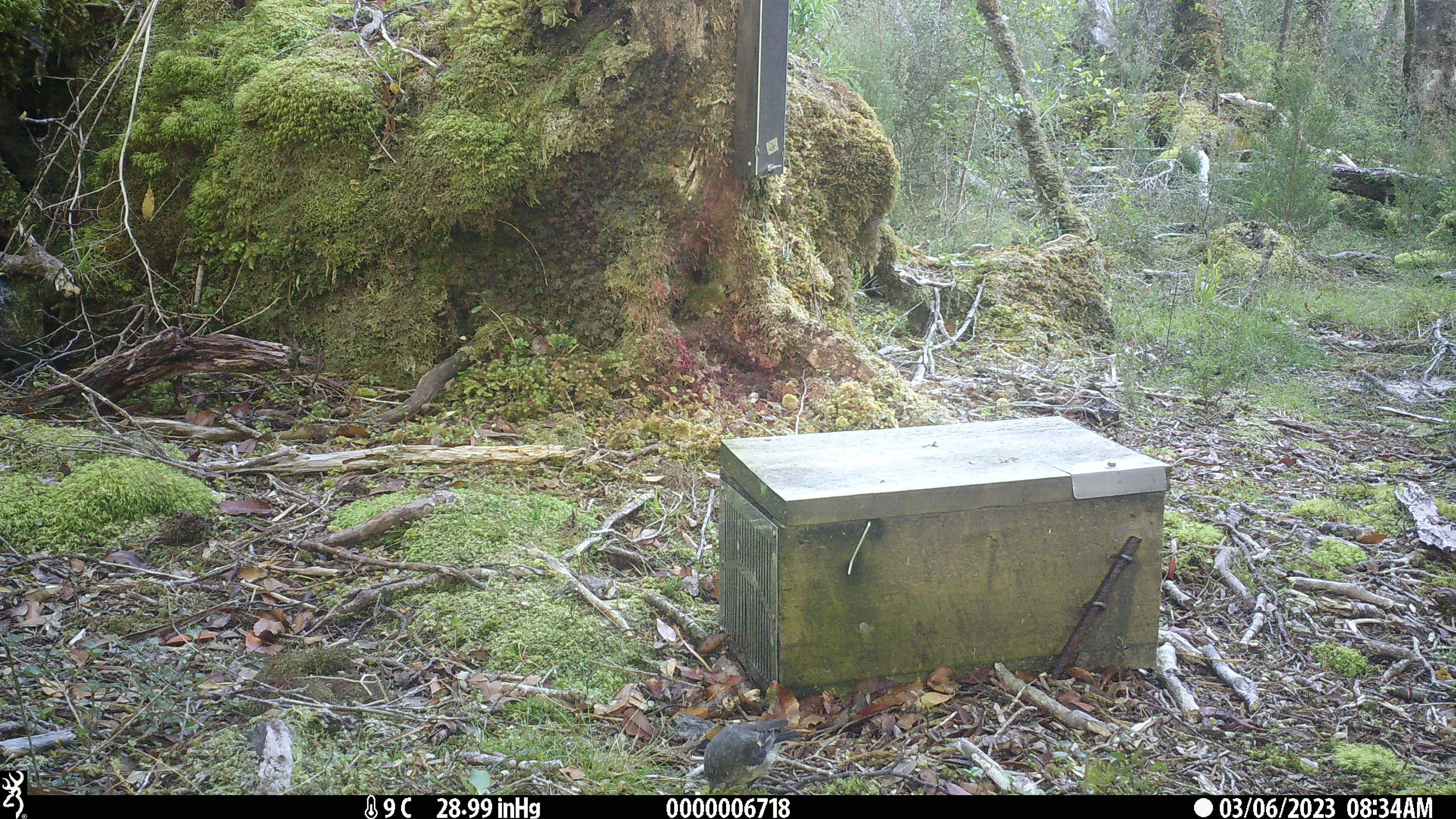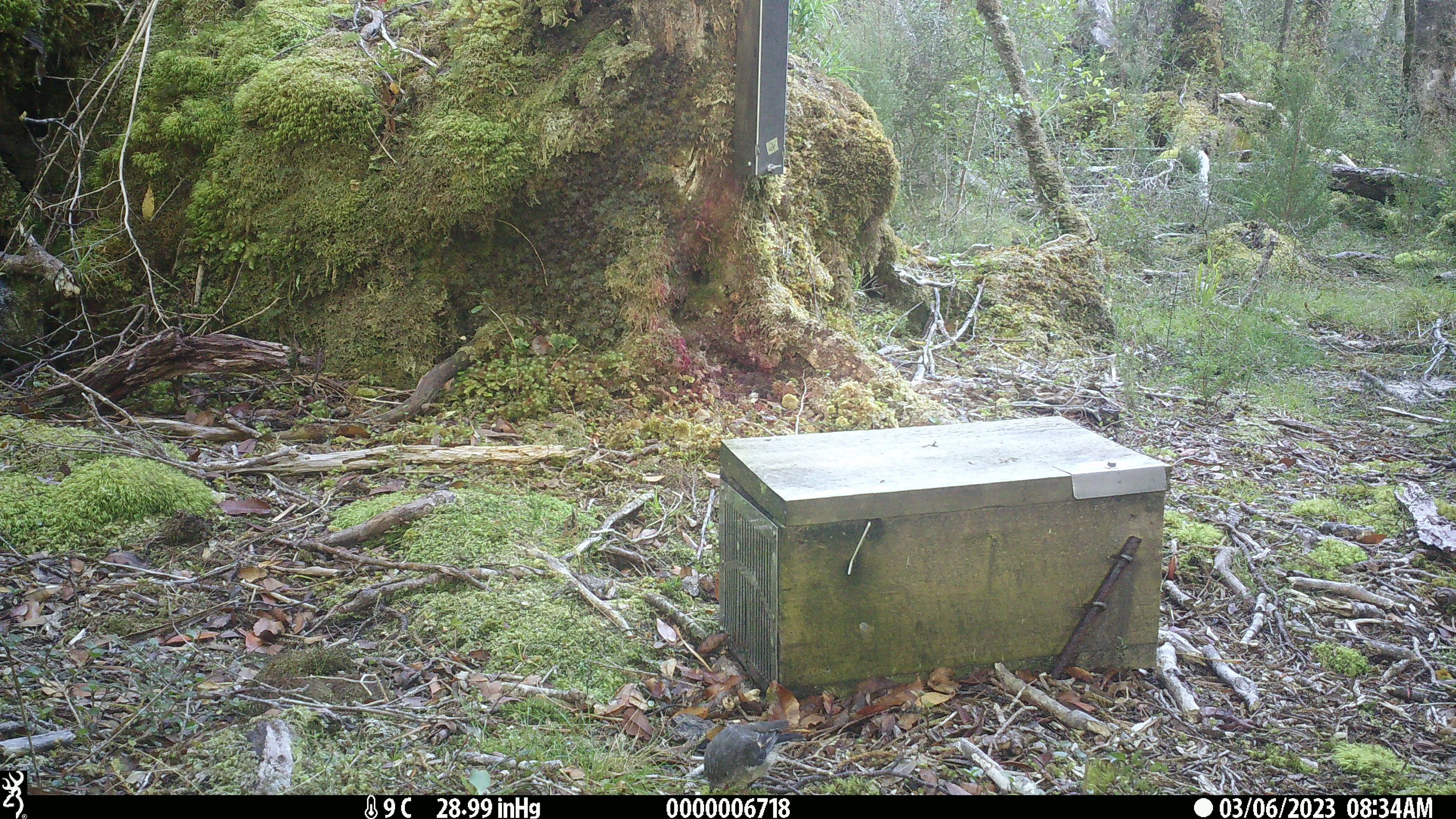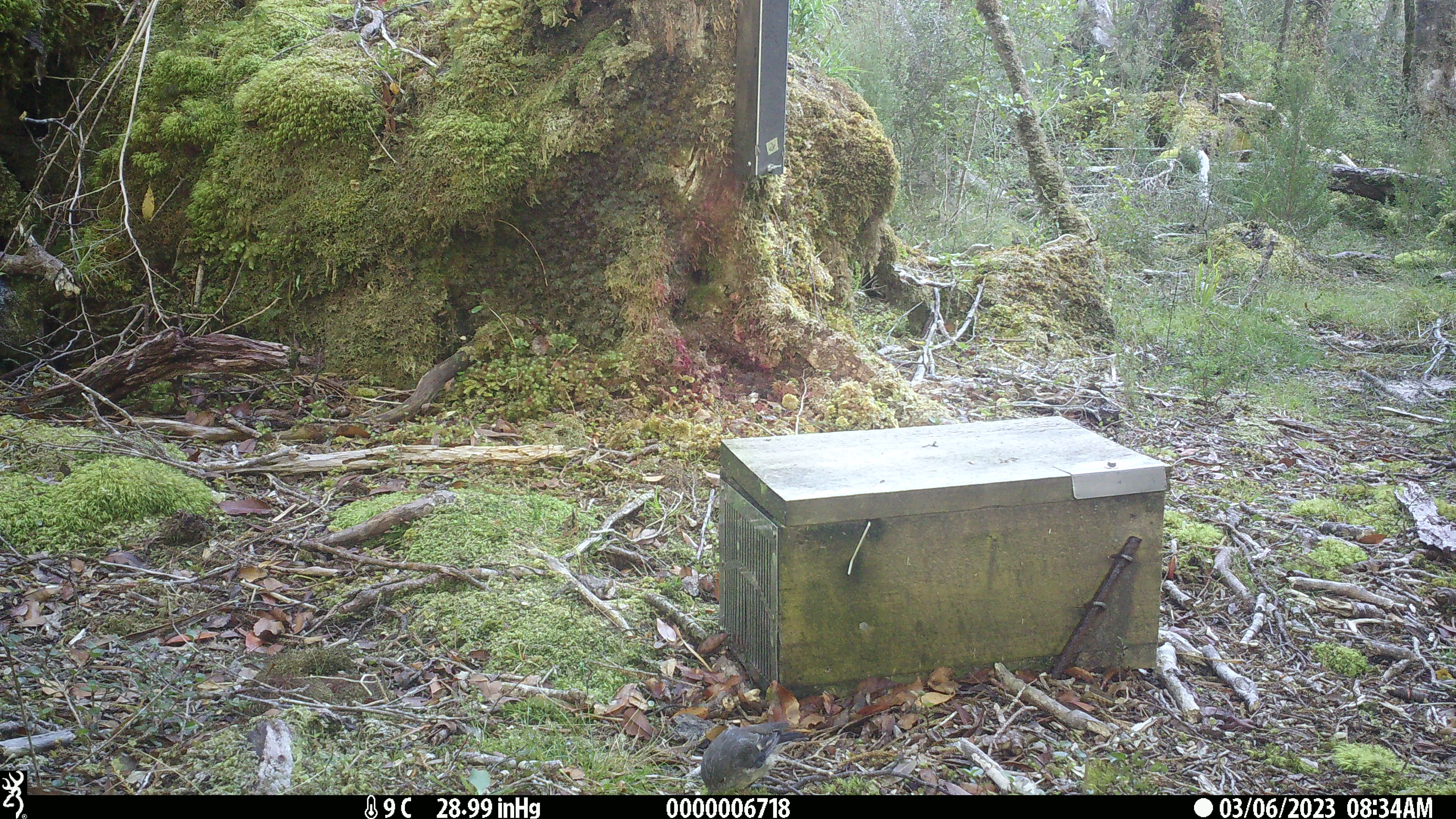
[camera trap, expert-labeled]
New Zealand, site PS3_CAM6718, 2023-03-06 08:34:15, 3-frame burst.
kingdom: Animalia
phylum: Chordata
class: Aves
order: Passeriformes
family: Petroicidae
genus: Petroica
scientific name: Petroica macrocephala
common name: tomtit